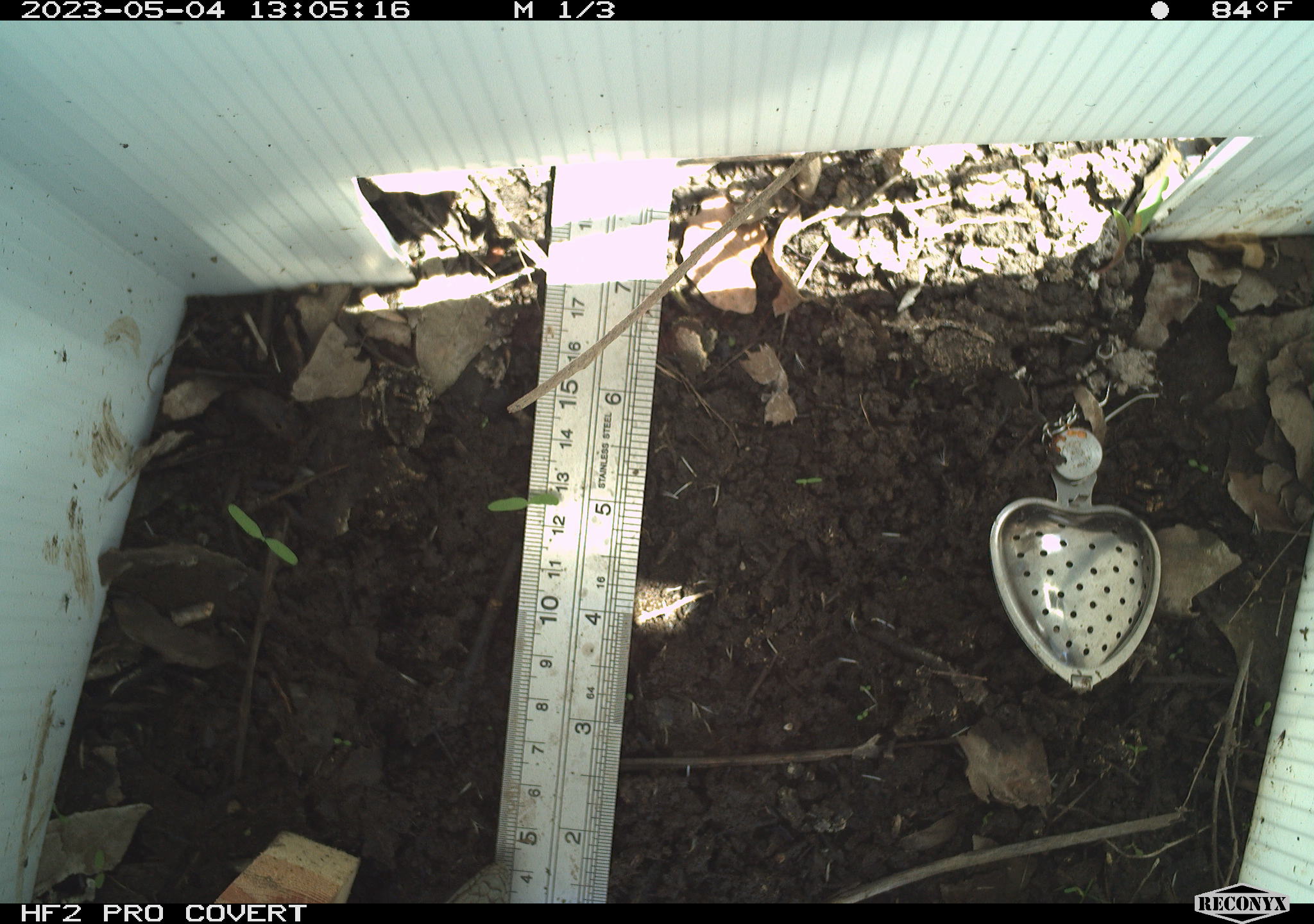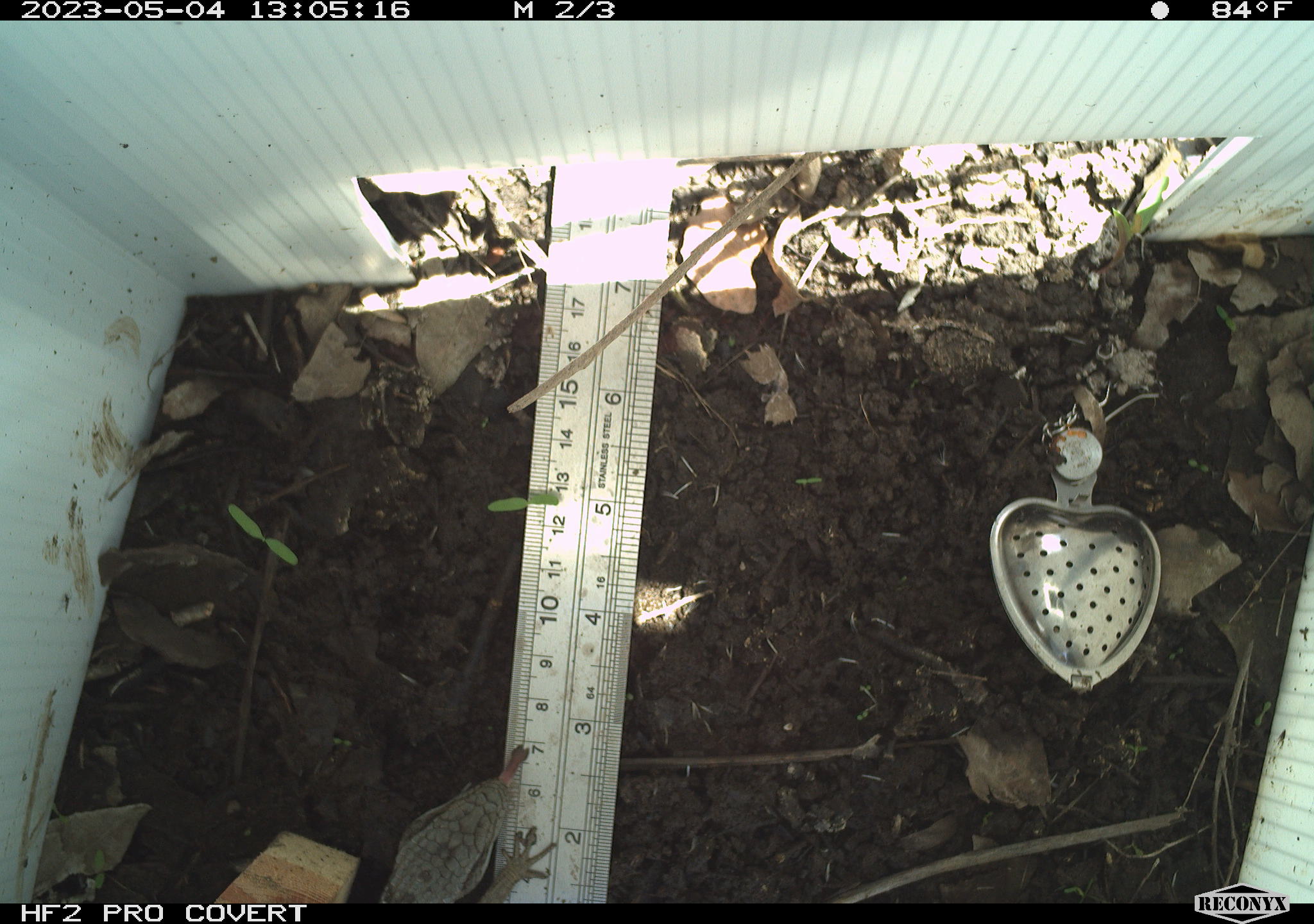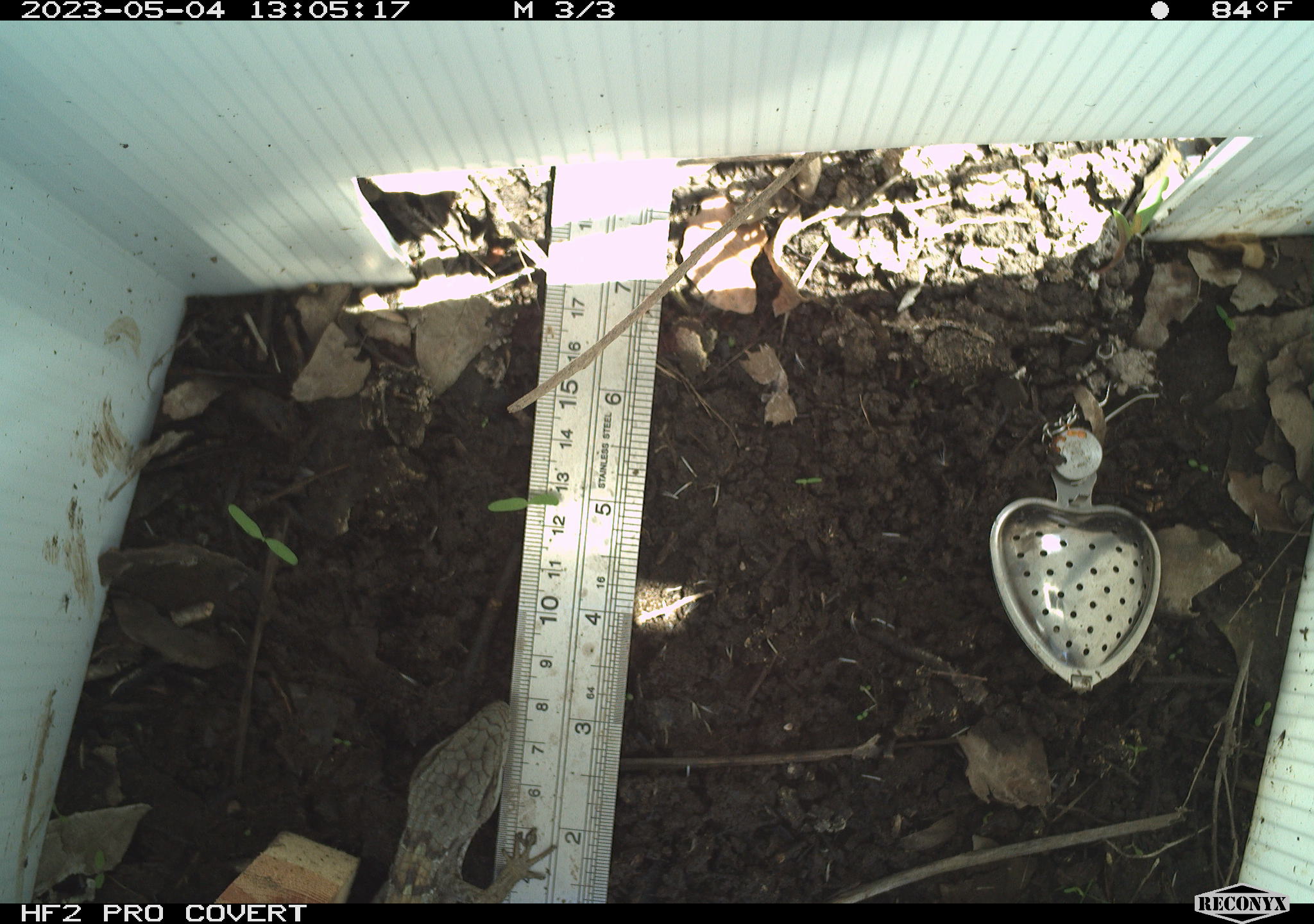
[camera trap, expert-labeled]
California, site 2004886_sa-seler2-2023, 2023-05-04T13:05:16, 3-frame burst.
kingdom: Animalia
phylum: Chordata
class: Reptilia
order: Squamata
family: Anguidae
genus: Elgaria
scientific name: Elgaria multicarinata webbii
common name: san diego alligator lizard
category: woodland alligator lizard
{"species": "woodland alligator lizard (san diego alligator lizard) (Elgaria multicarinata webbii)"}